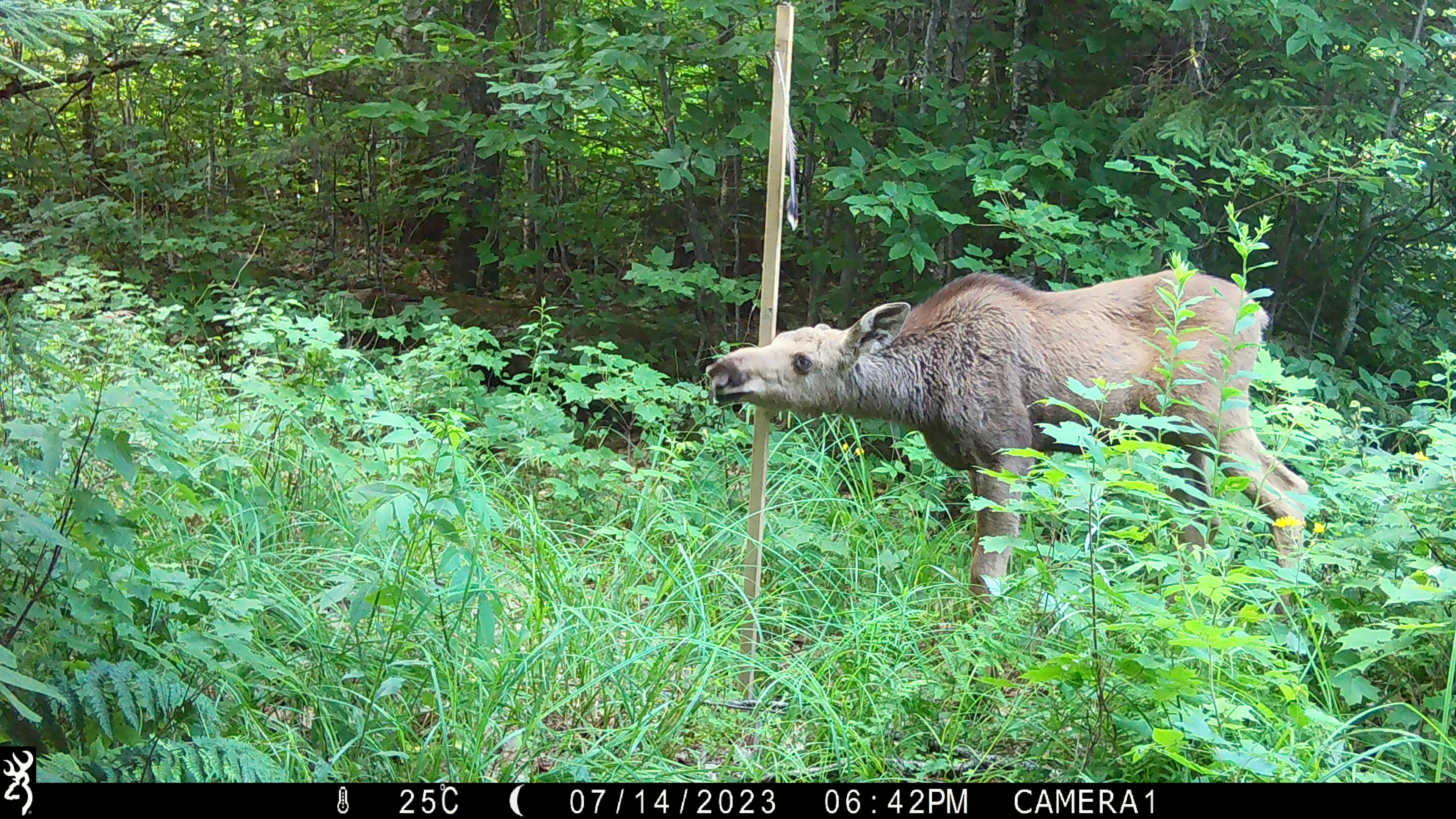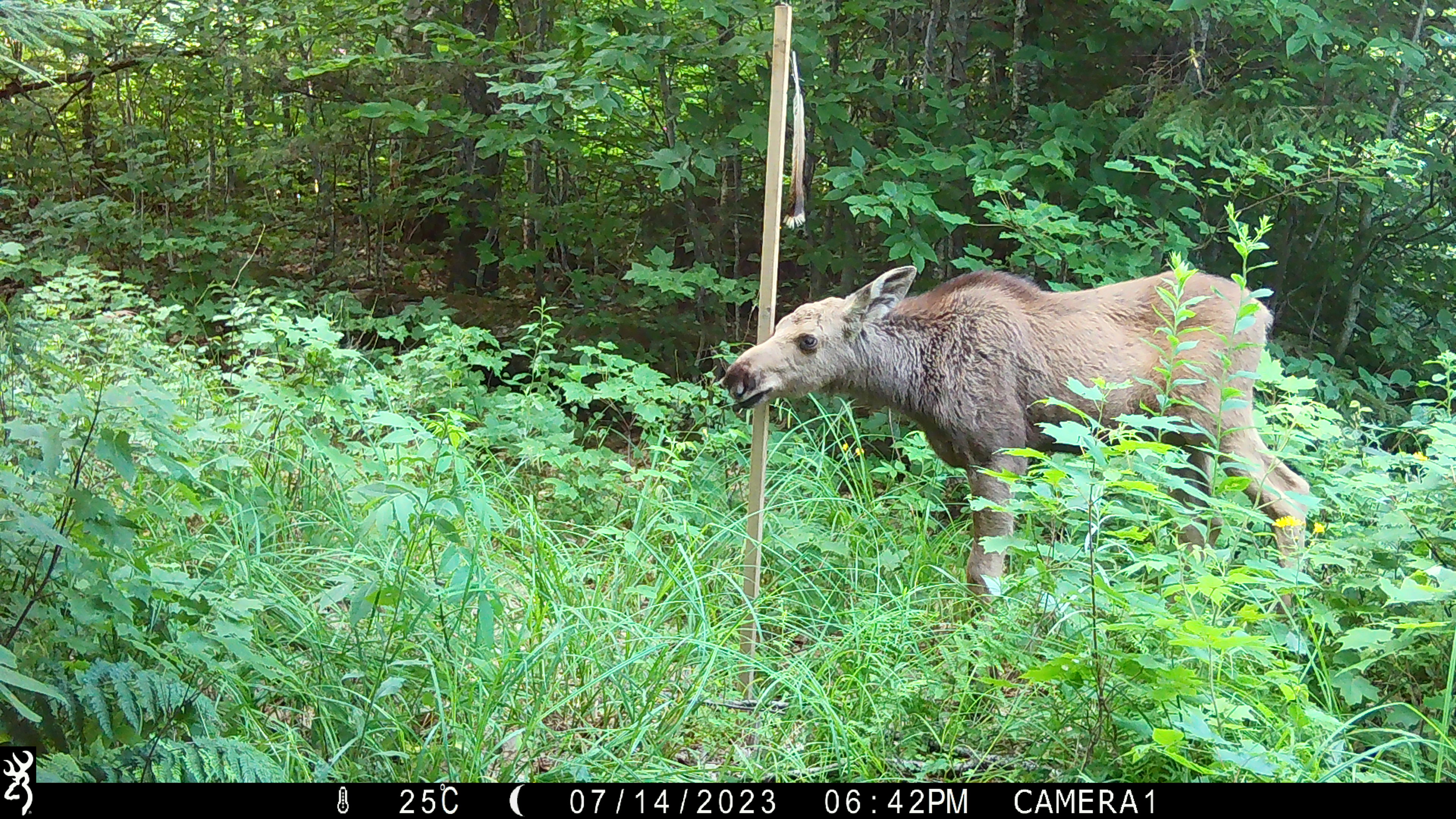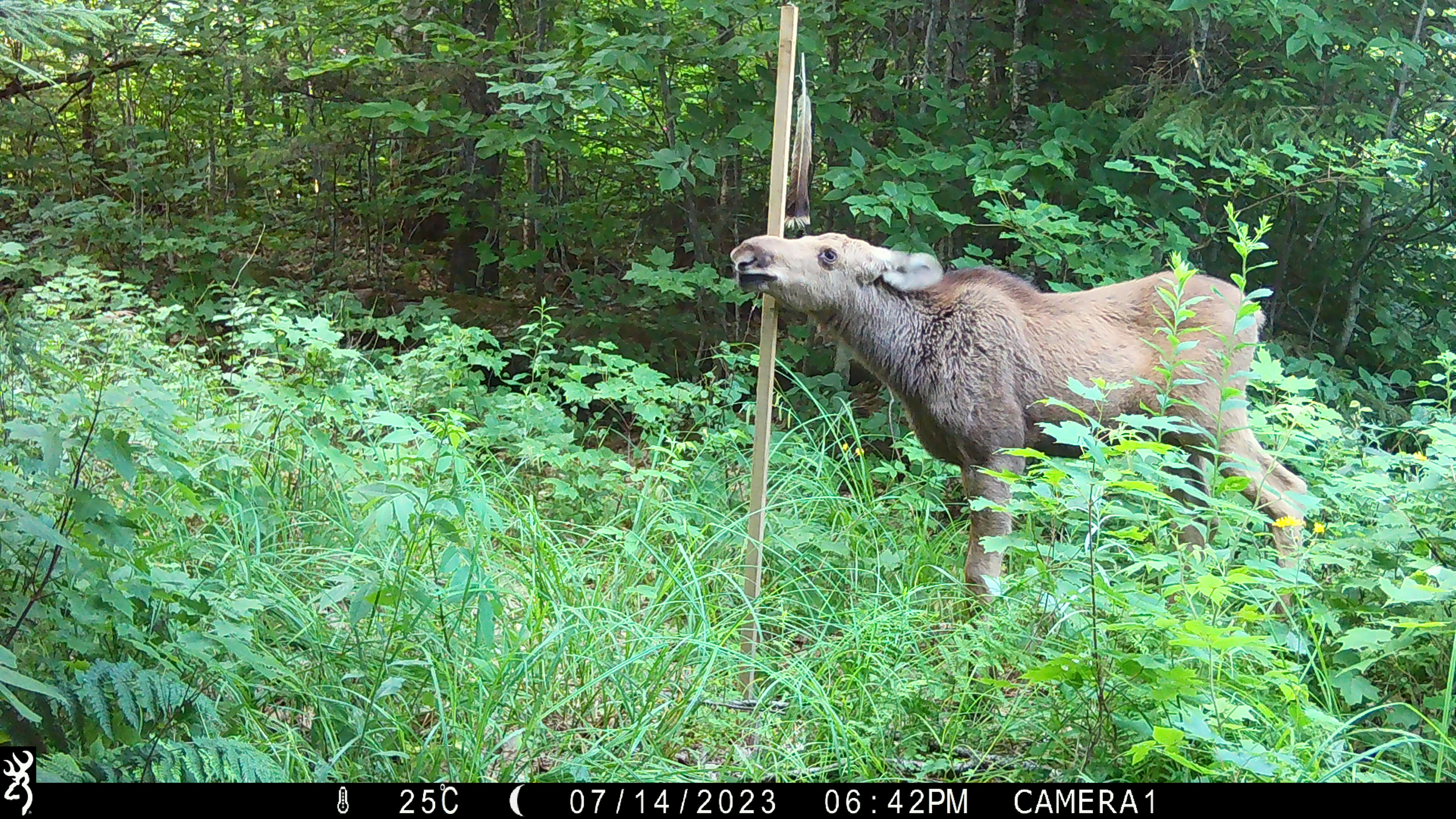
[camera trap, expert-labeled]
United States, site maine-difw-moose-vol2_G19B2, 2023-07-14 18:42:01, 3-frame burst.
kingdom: Animalia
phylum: Chordata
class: Mammalia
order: Artiodactyla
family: Cervidae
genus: Alces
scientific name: Alces alces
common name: moose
Moose (Alces alces).